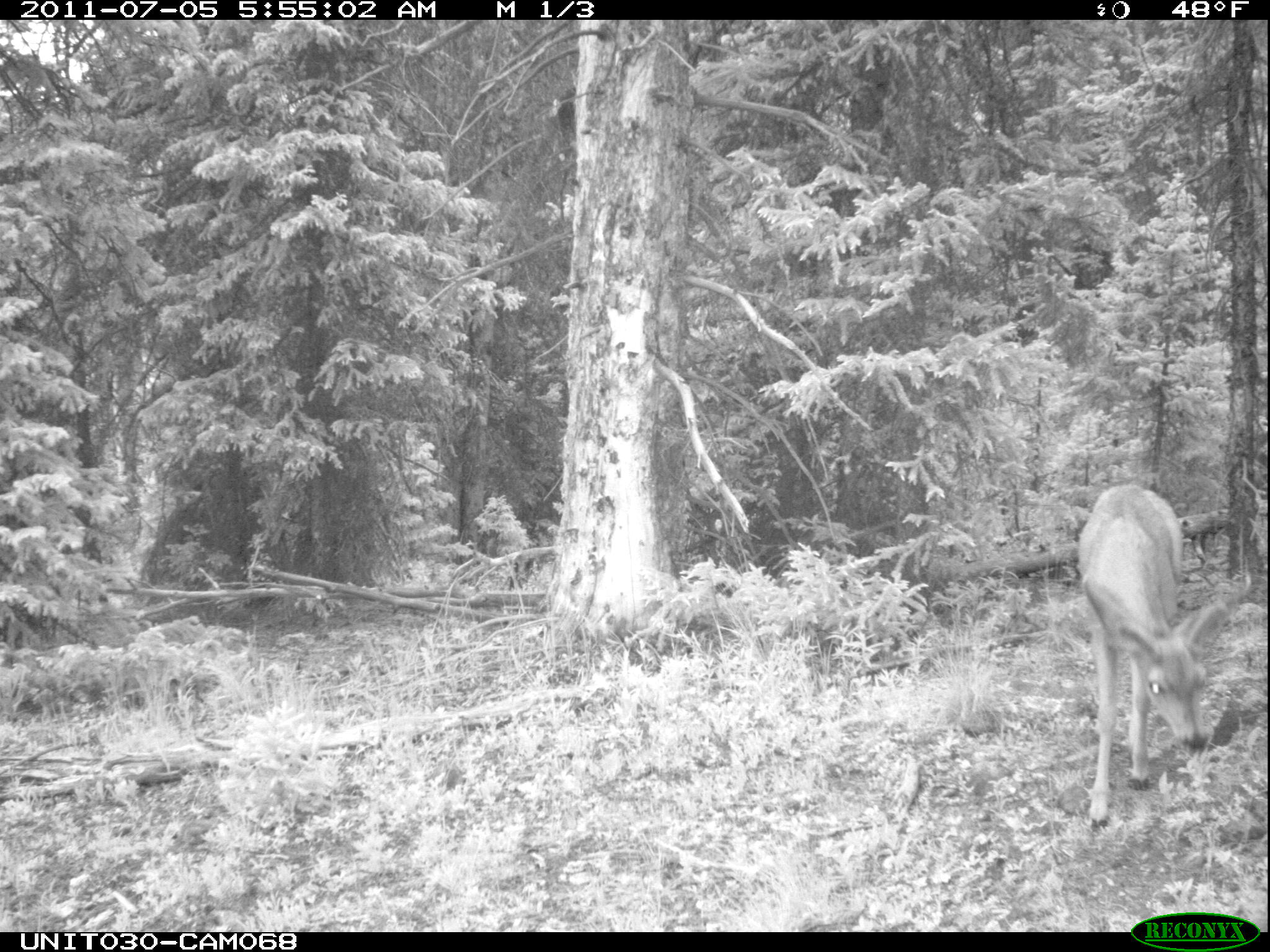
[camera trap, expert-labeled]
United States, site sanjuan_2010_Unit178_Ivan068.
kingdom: Animalia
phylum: Chordata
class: Mammalia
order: Artiodactyla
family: Cervidae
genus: Odocoileus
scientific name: Odocoileus hemionus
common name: mule deer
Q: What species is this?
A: Odocoileus hemionus (mule deer).